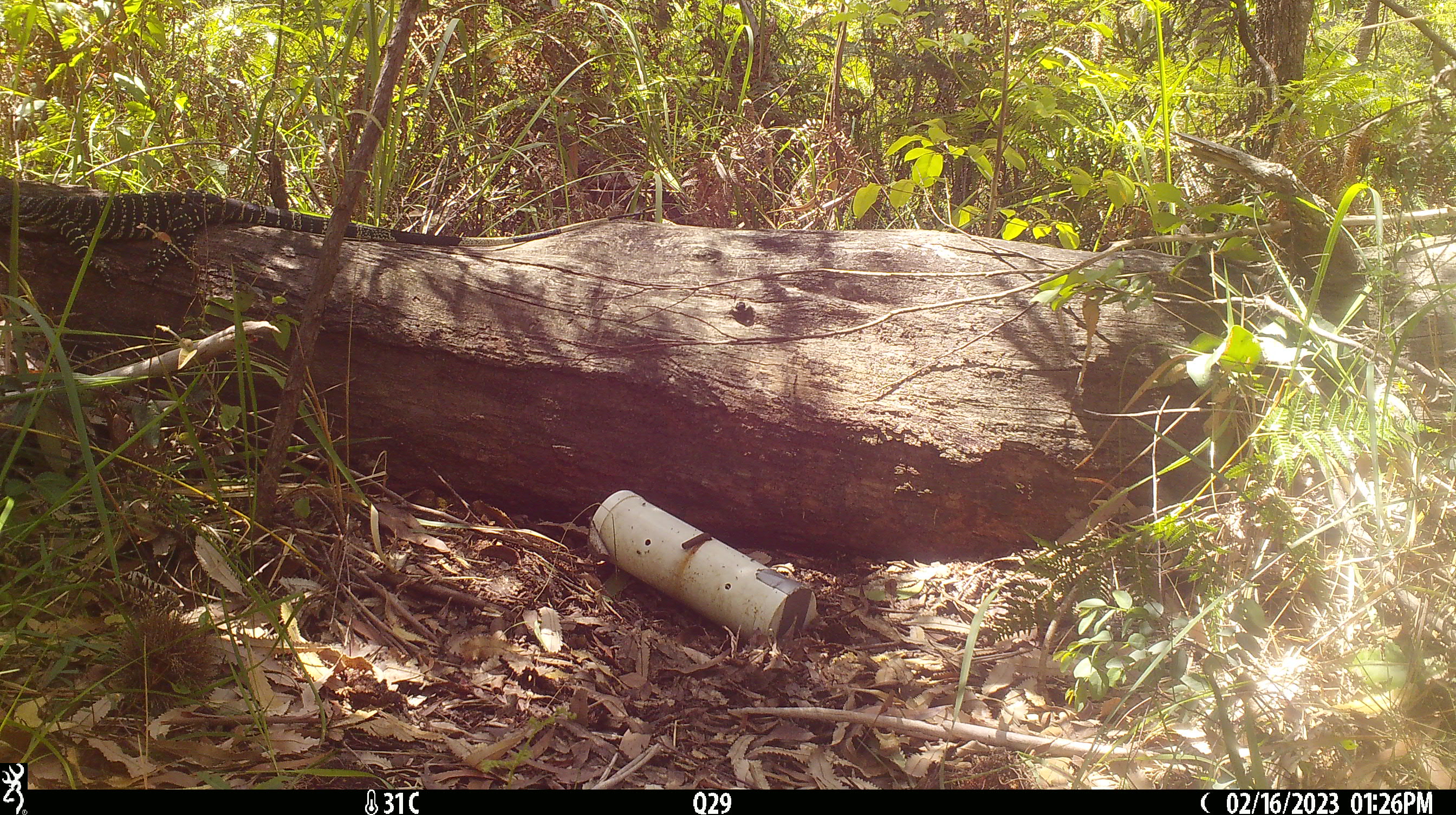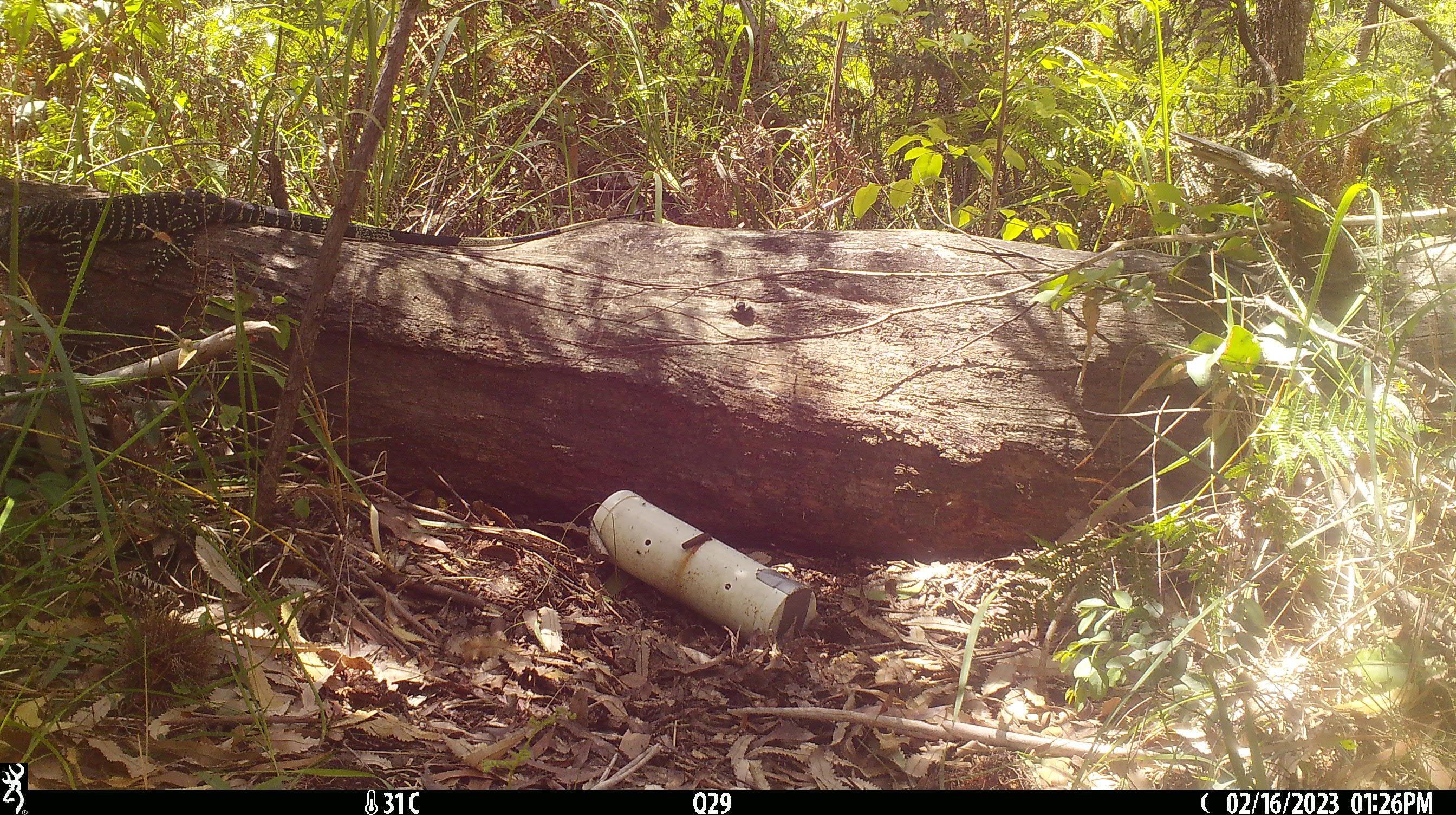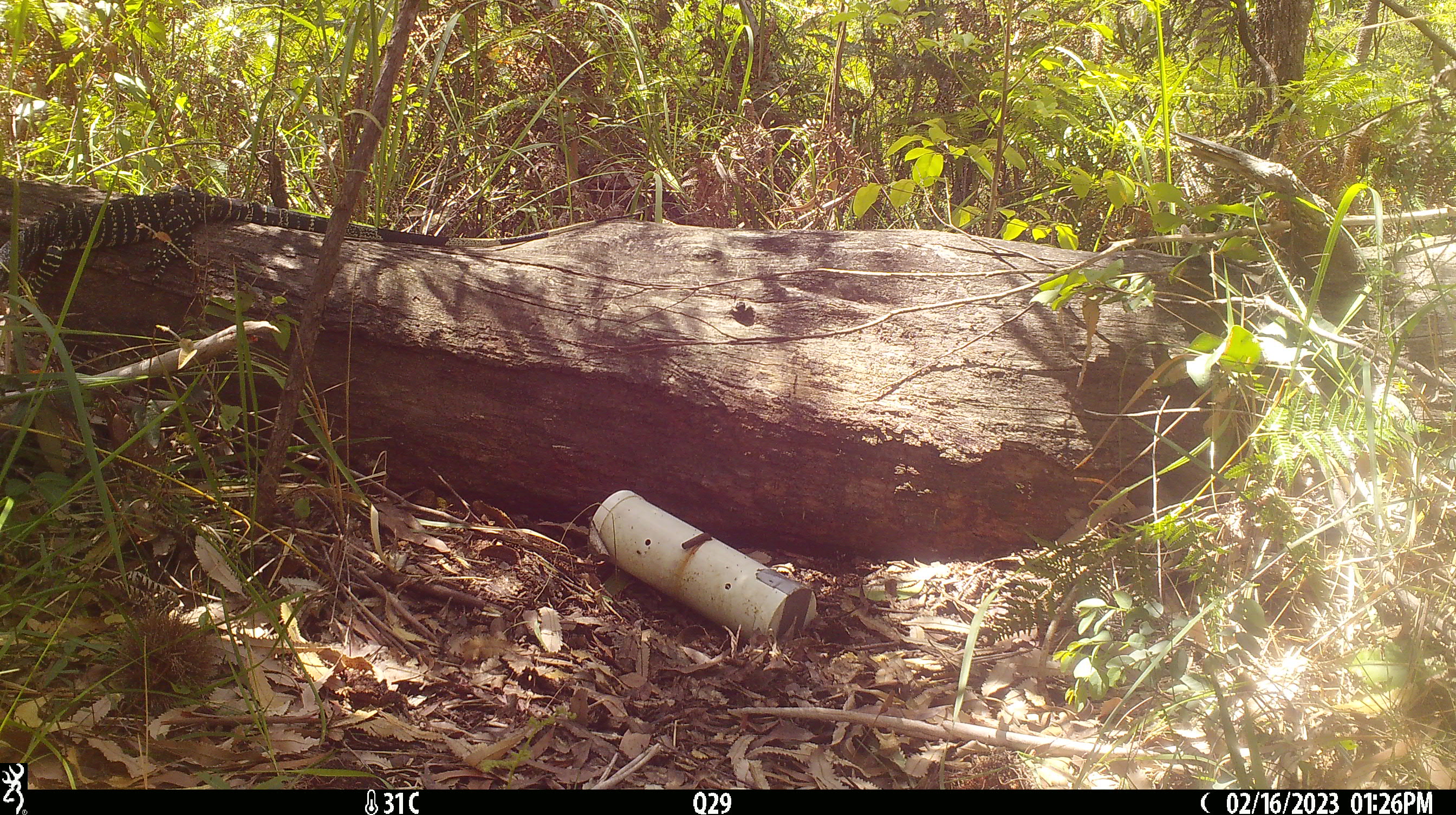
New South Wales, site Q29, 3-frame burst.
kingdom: Animalia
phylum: Chordata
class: Reptilia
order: Squamata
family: Varanidae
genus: Varanus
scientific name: Varanus varius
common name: lace monitor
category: goanna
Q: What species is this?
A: Goanna (lace monitor) (Varanus varius).